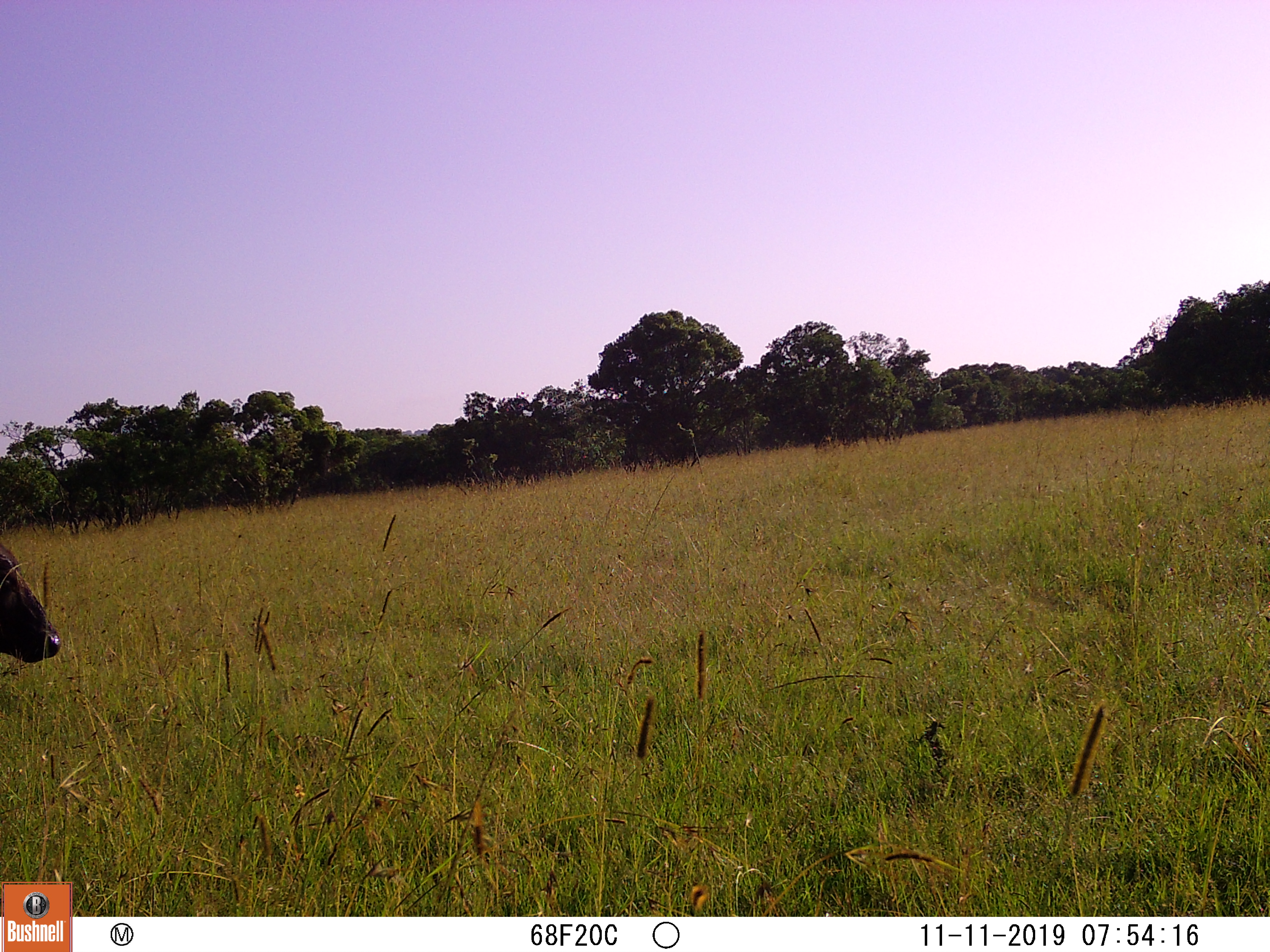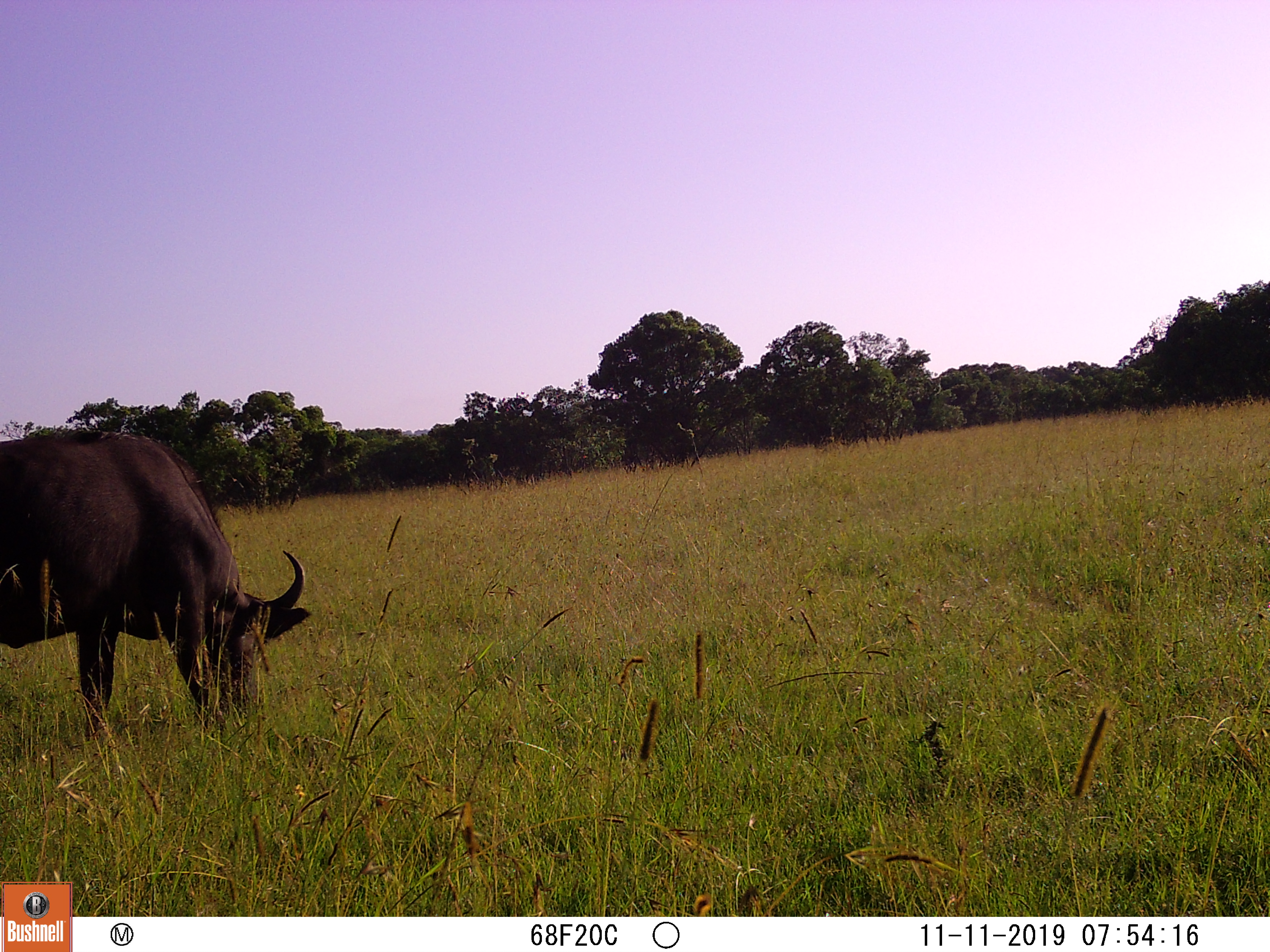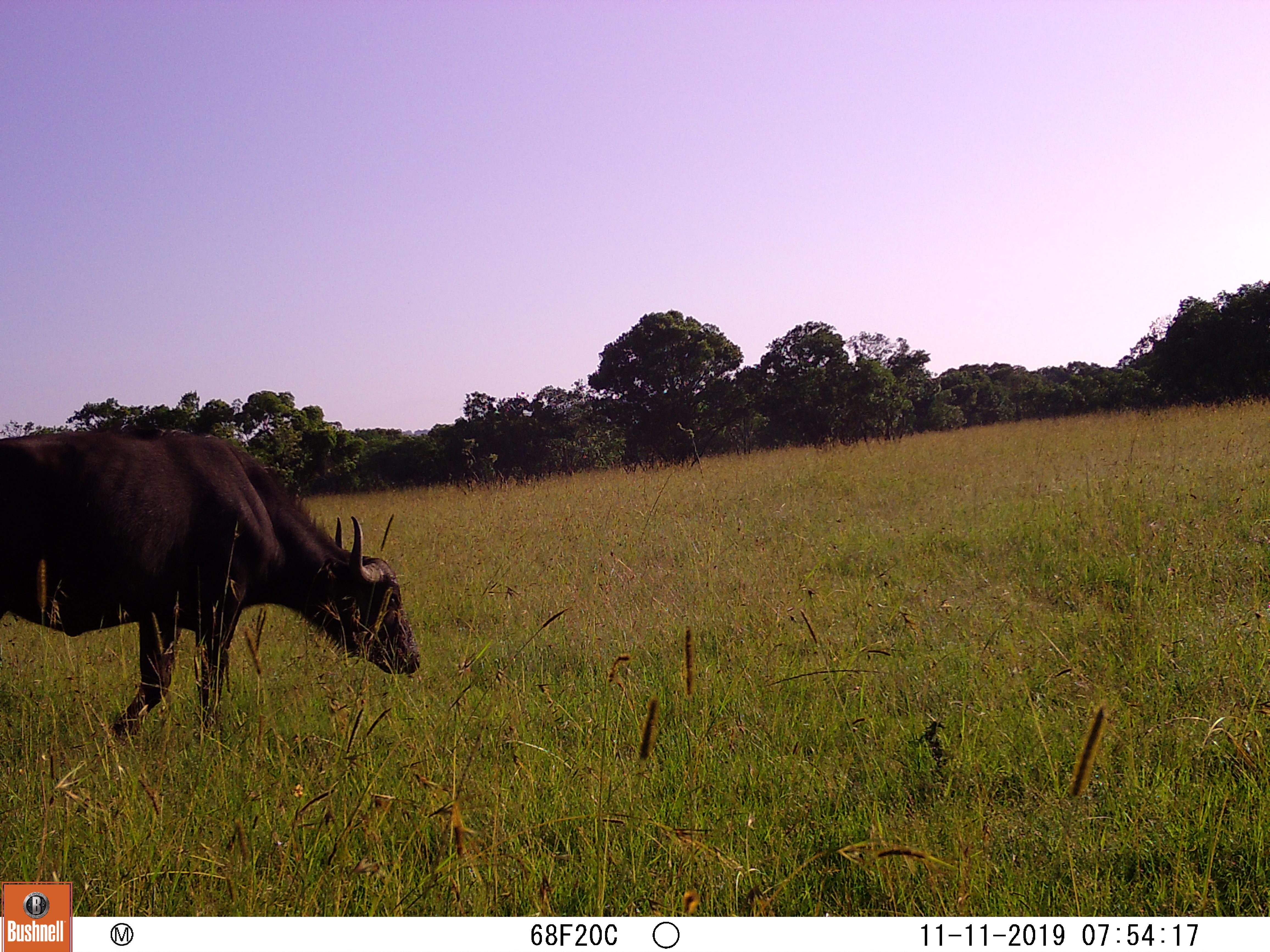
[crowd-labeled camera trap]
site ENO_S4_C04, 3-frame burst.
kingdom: Animalia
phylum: Chordata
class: Mammalia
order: Artiodactyla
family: Bovidae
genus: Syncerus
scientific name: Syncerus caffer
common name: african buffalo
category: buffalo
Buffalo (african buffalo) (Syncerus caffer), count 1. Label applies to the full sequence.